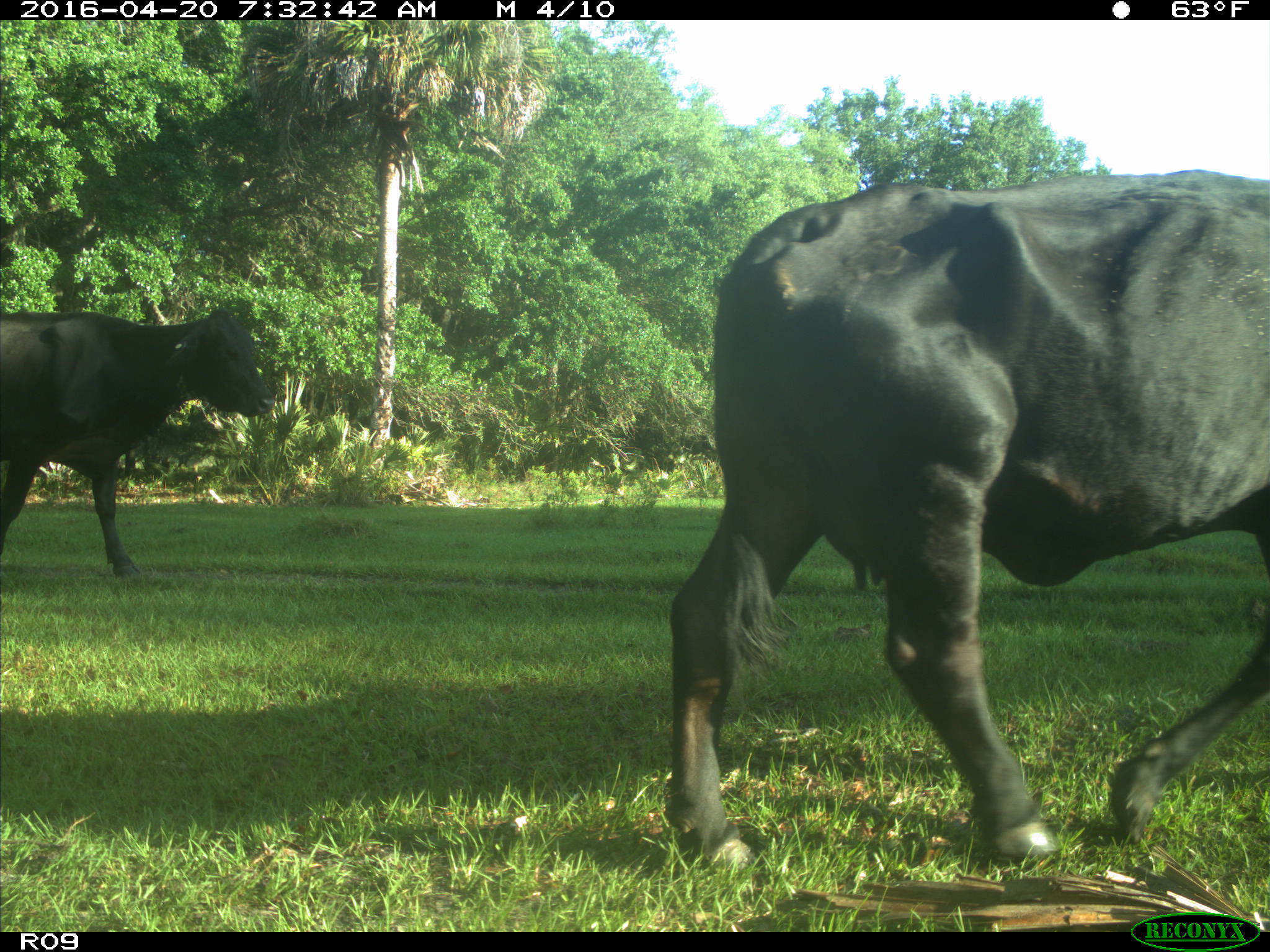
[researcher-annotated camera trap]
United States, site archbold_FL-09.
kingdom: Animalia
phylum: Chordata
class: Mammalia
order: Artiodactyla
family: Bovidae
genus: Bos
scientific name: Bos taurus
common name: domestic cow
Bos taurus (domestic cow).